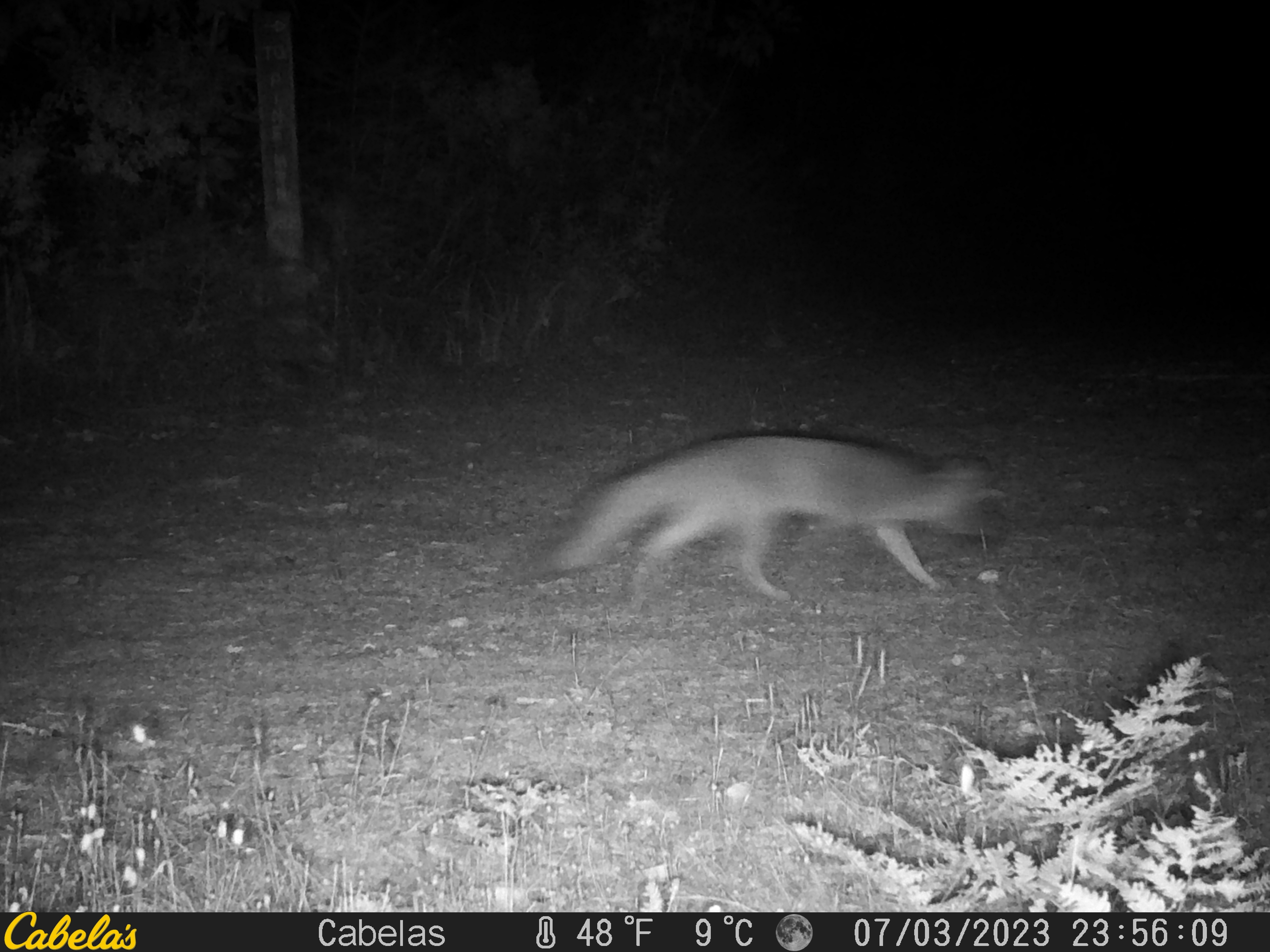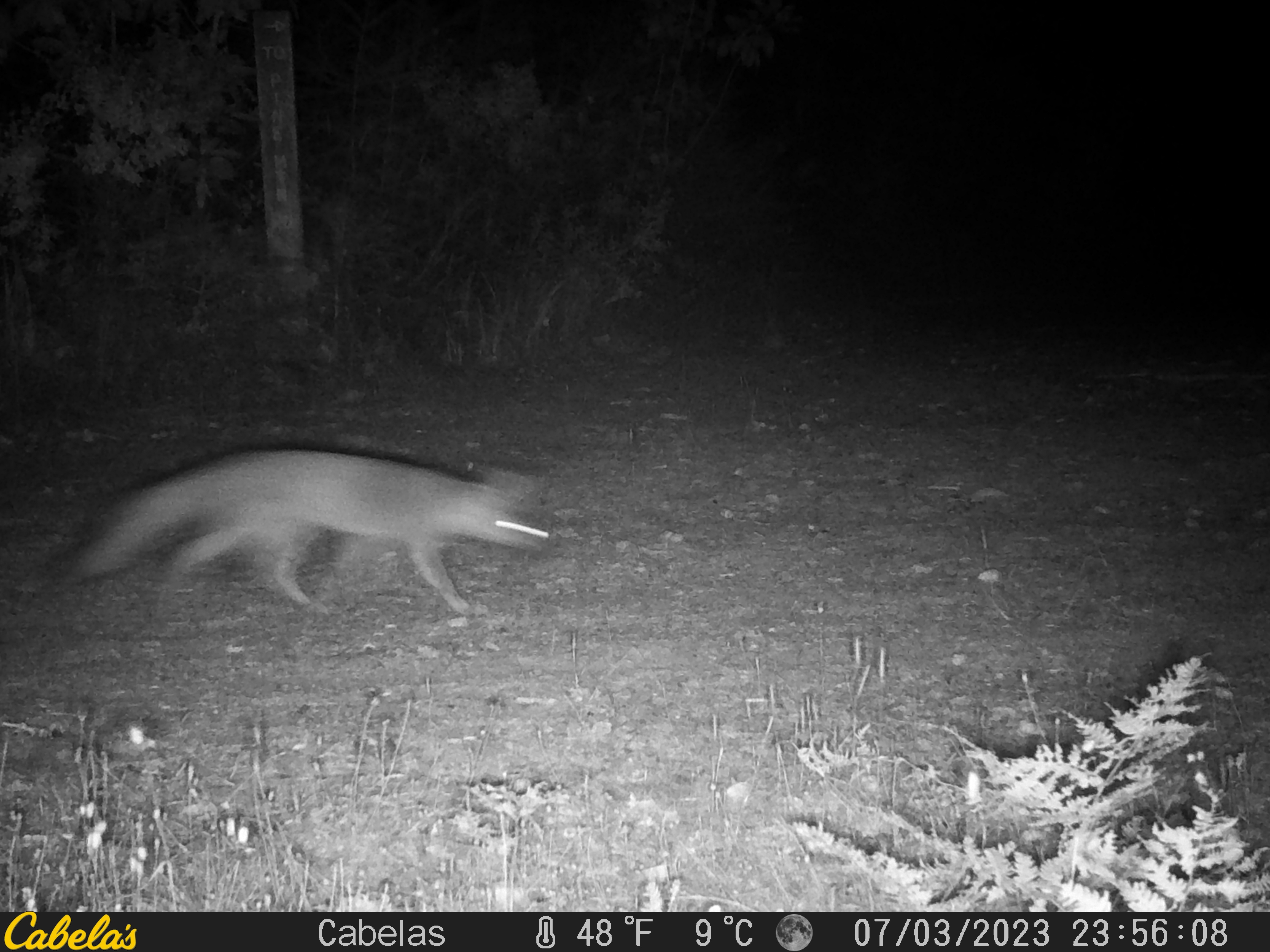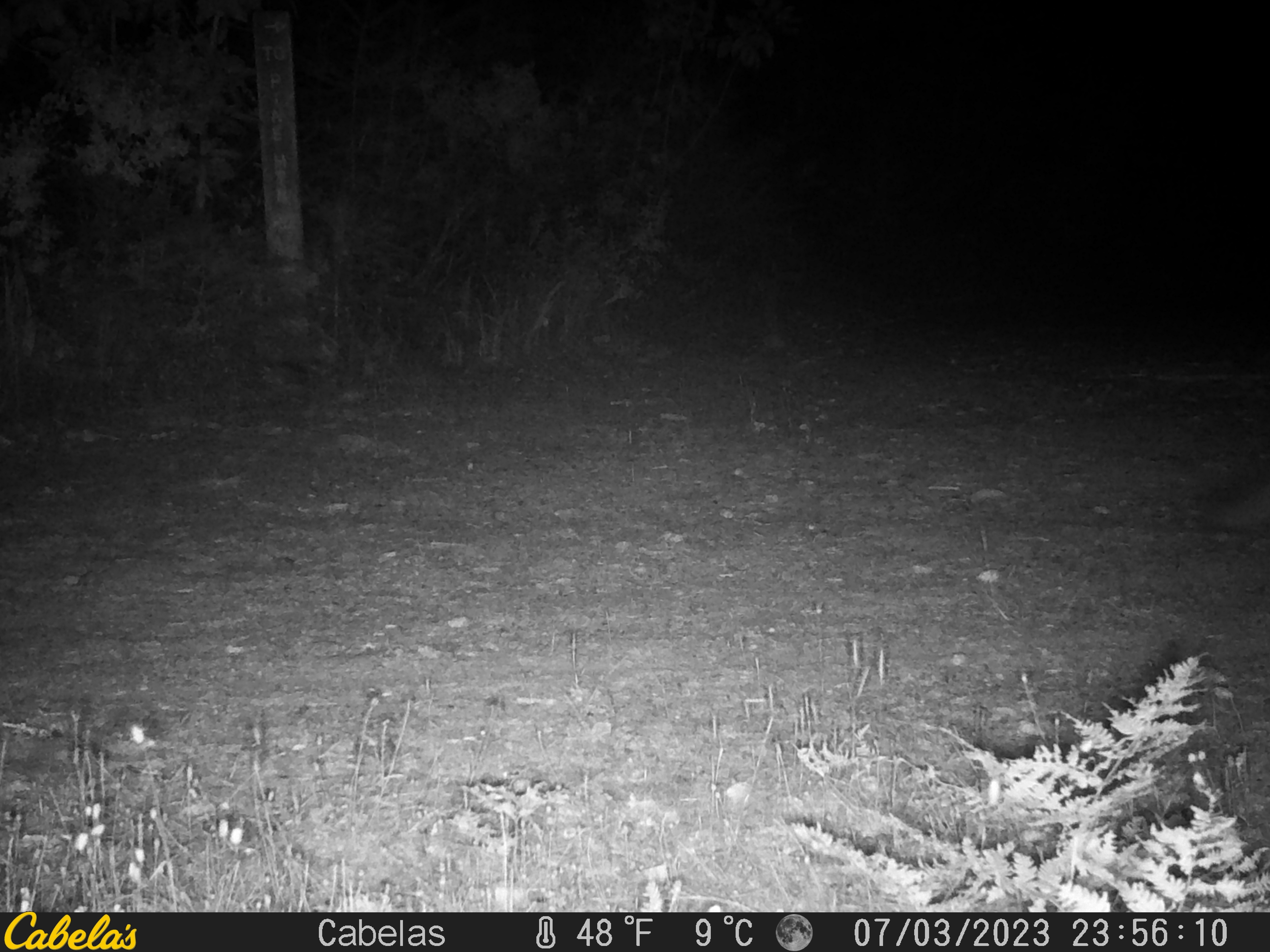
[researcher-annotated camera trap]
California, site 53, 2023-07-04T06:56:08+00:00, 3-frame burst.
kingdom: Animalia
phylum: Chordata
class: Mammalia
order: Carnivora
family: Canidae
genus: Urocyon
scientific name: Urocyon cinereoargenteus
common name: gray fox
Gray fox (Urocyon cinereoargenteus).